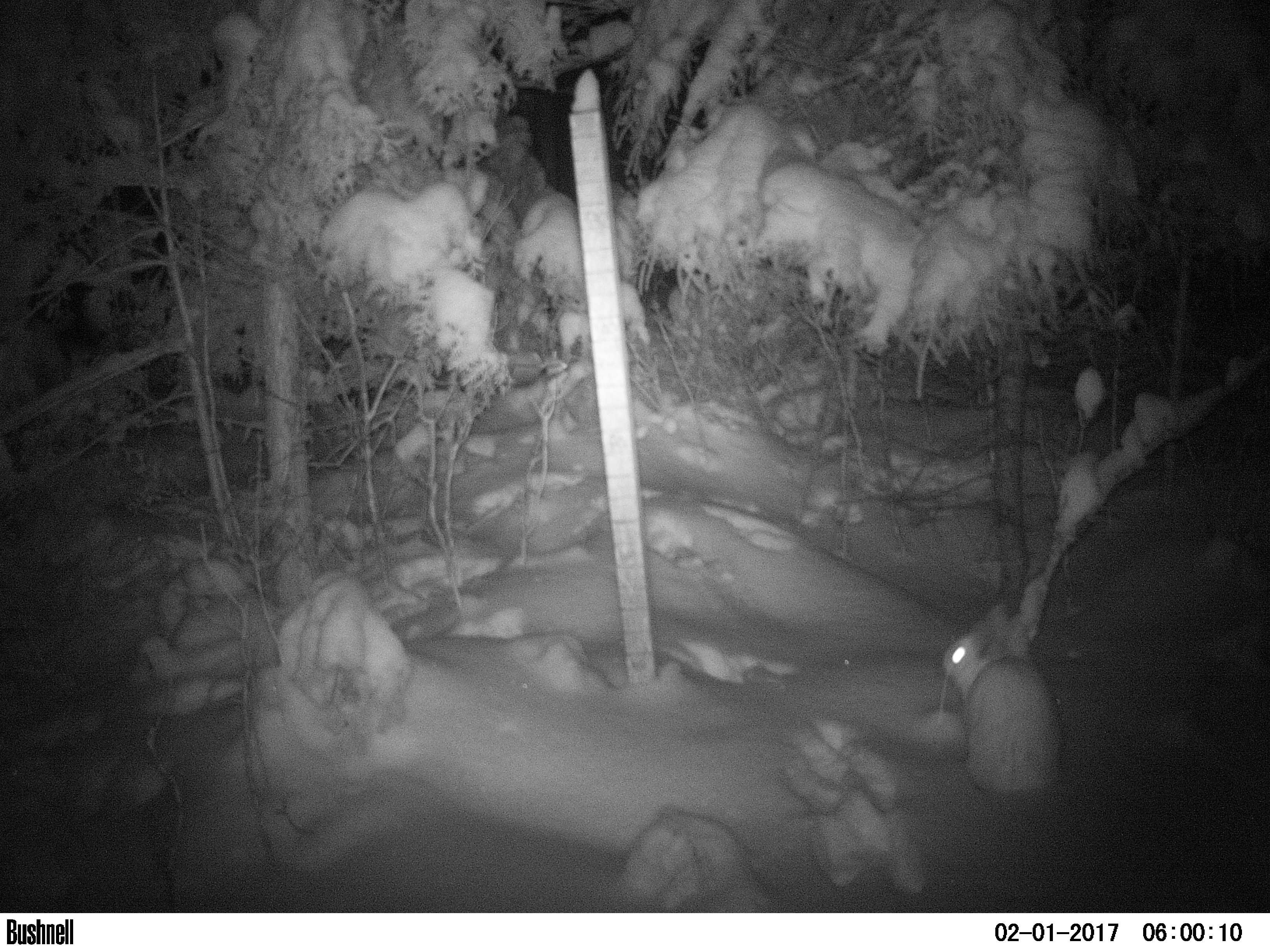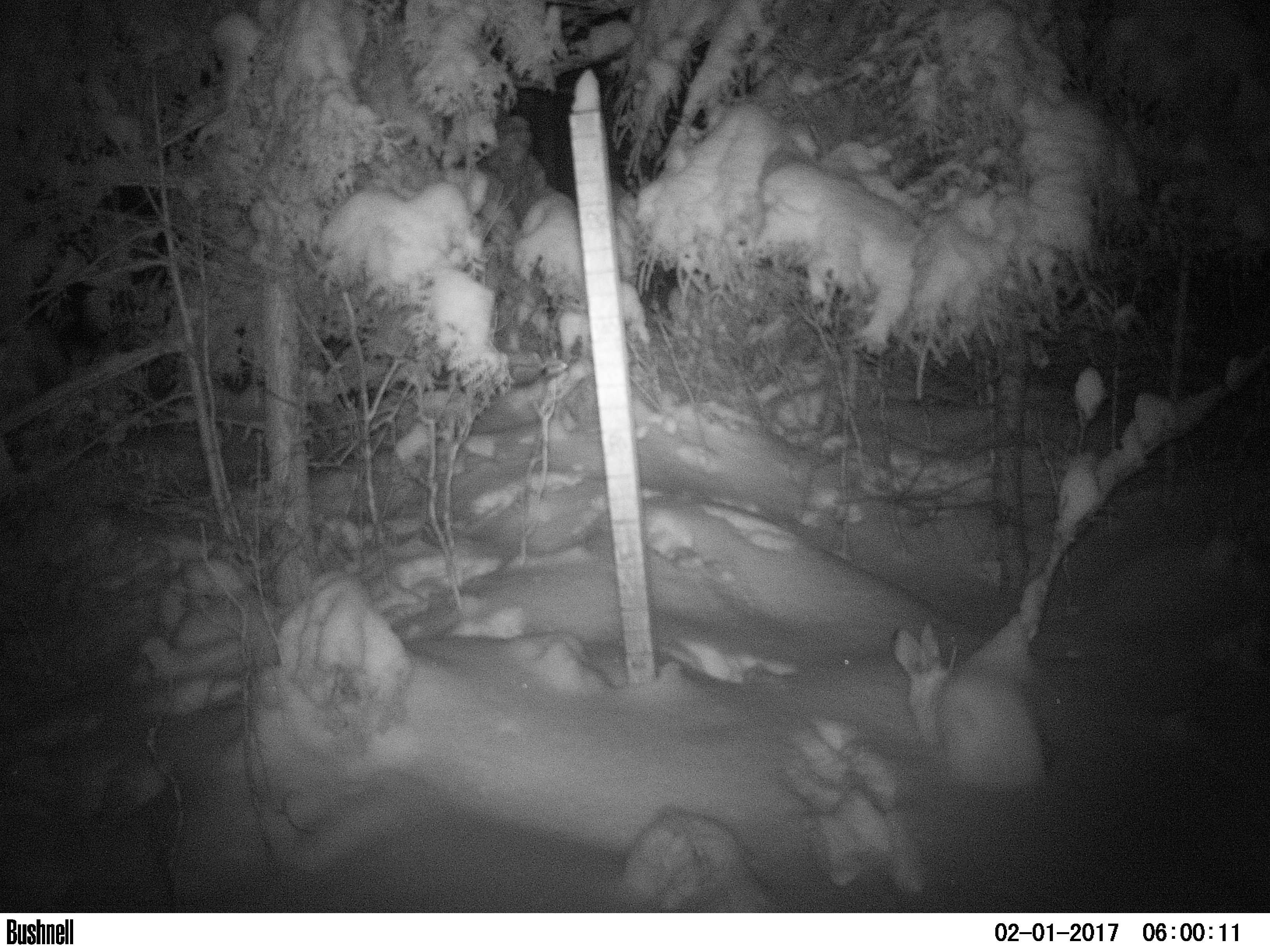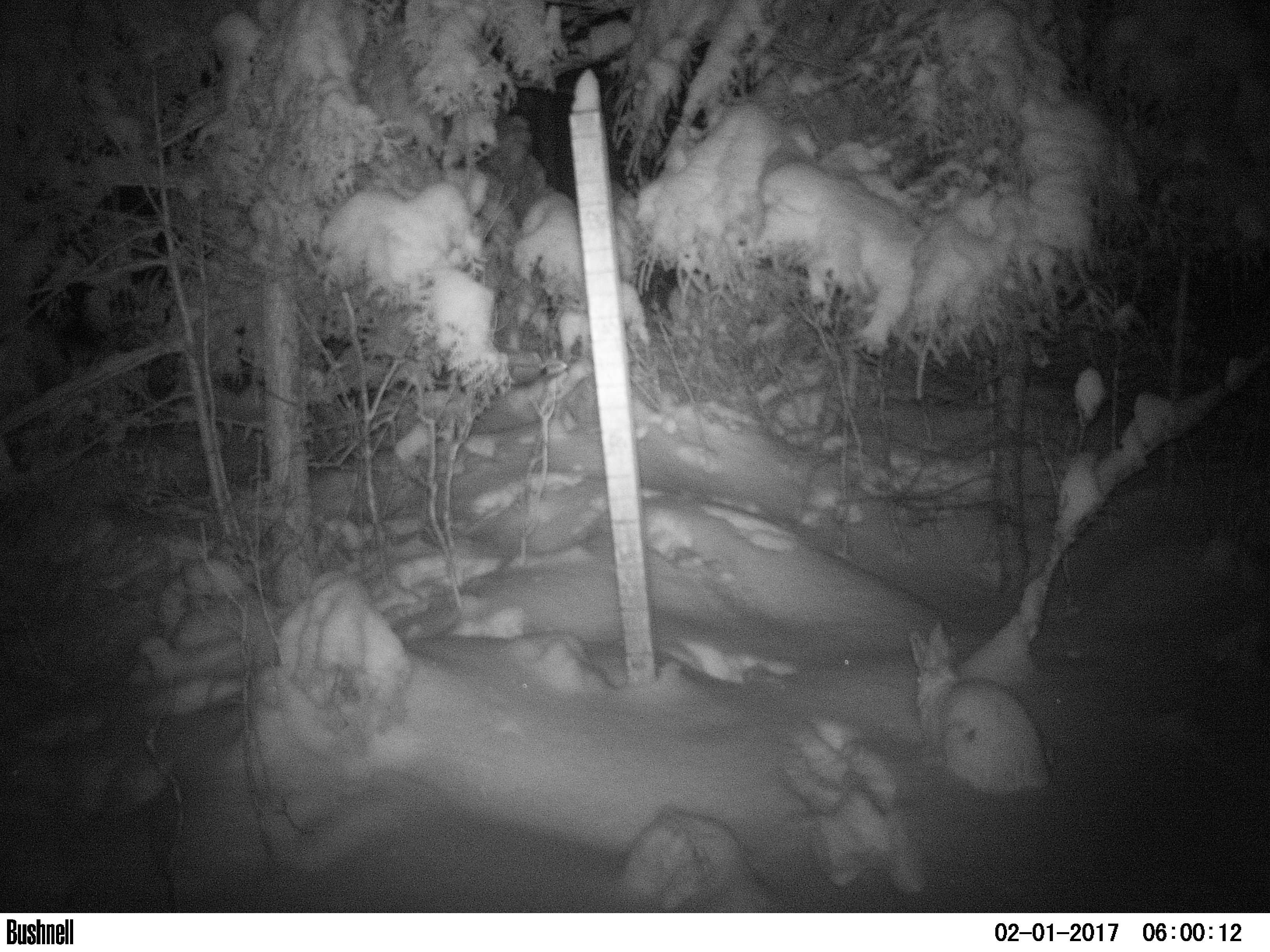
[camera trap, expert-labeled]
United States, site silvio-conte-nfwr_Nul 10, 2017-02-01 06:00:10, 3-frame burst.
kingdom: Animalia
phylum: Chordata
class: Mammalia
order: Lagomorpha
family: Leporidae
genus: Lepus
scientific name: Lepus americanus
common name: snowshoe hare